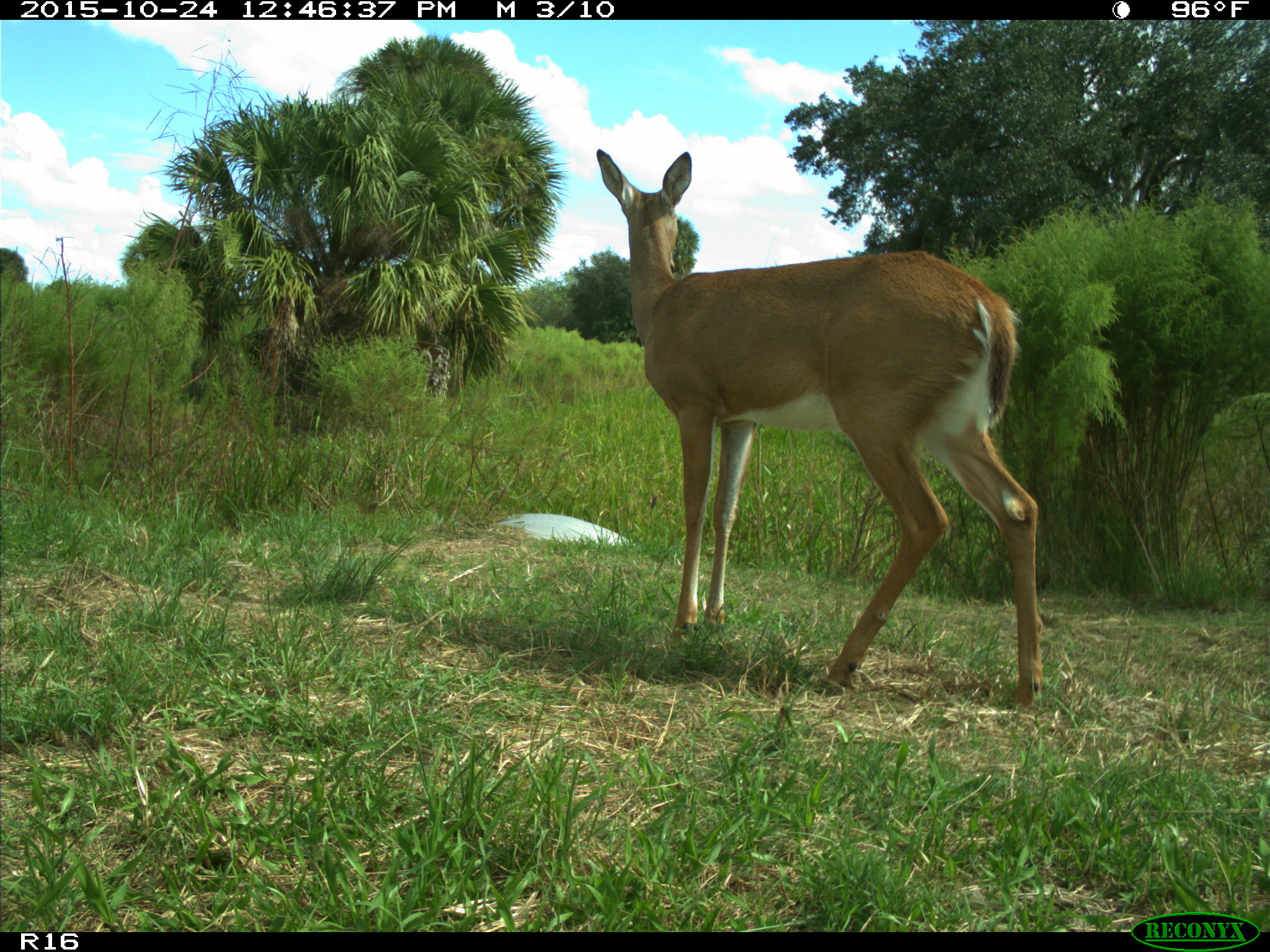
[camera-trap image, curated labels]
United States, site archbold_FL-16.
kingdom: Animalia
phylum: Chordata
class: Mammalia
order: Artiodactyla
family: Cervidae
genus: Odocoileus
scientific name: Odocoileus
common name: deer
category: unidentified deer